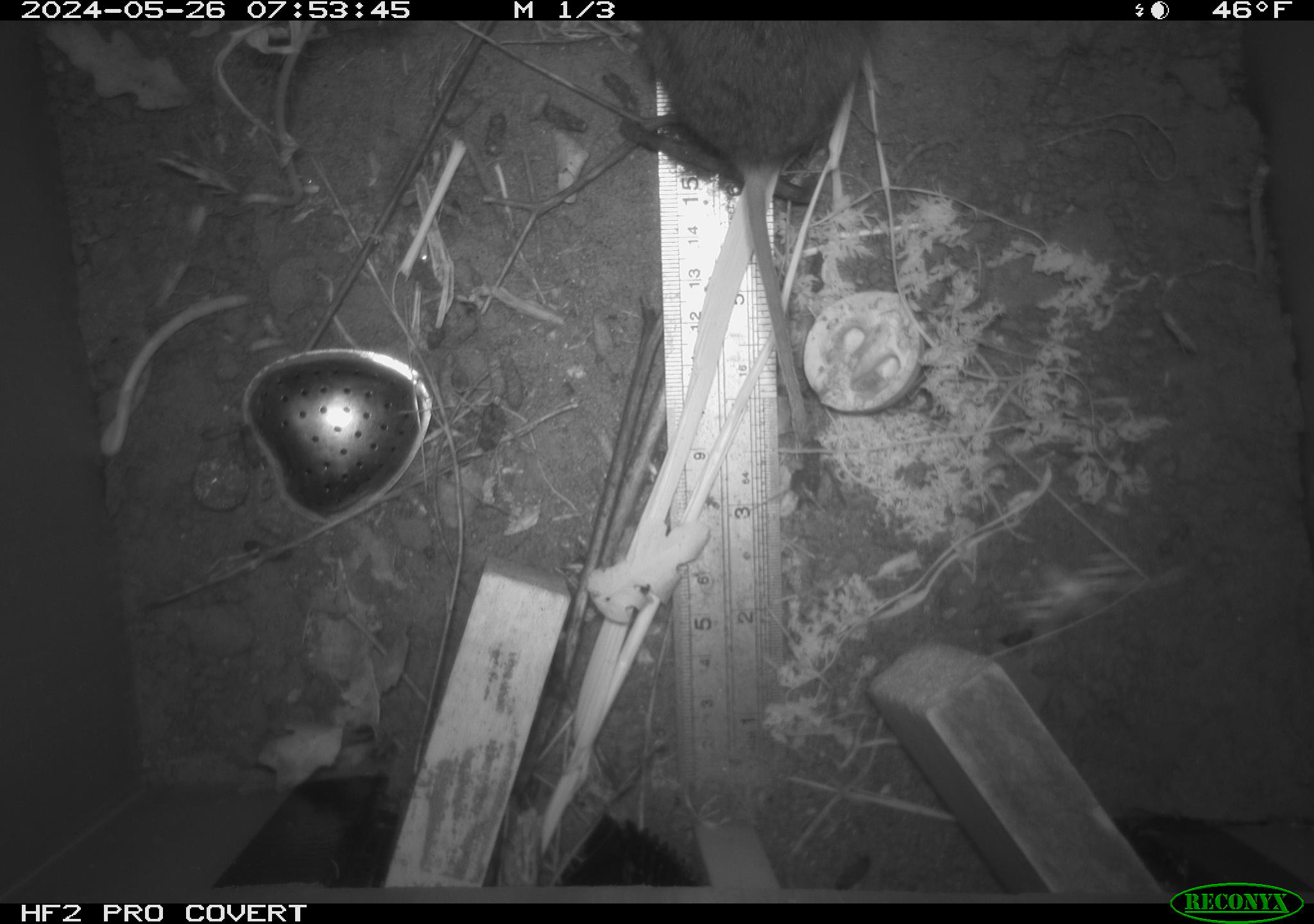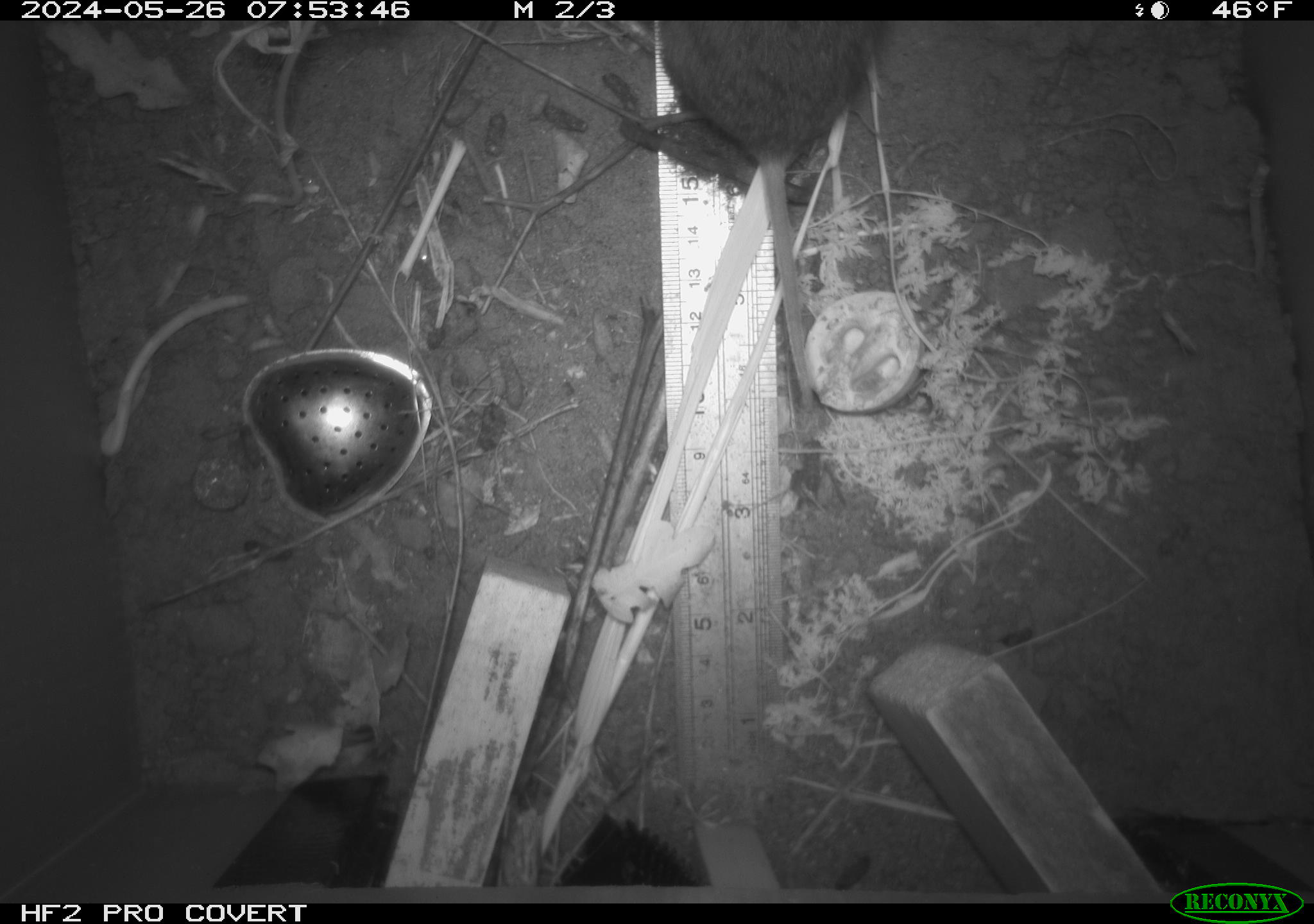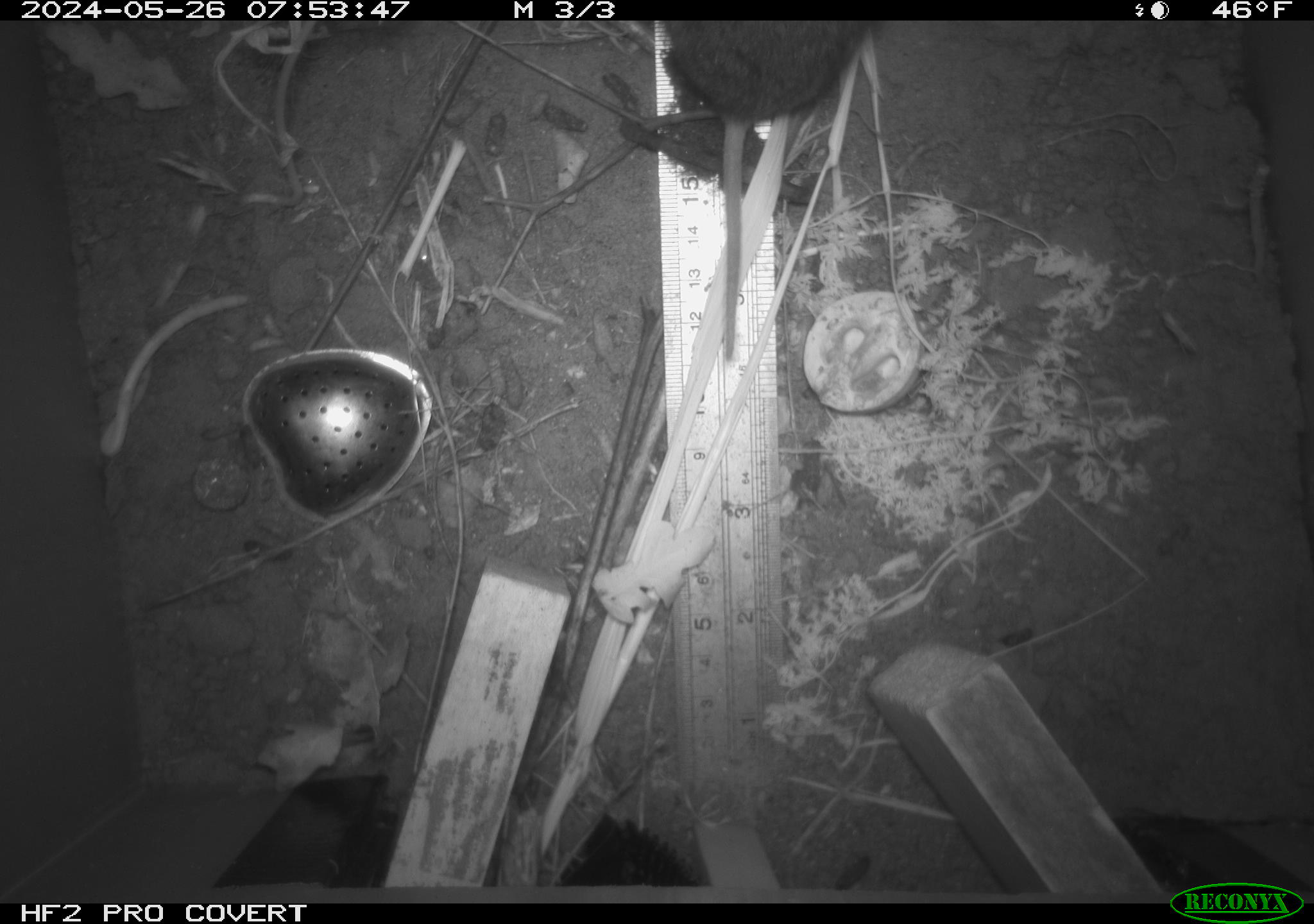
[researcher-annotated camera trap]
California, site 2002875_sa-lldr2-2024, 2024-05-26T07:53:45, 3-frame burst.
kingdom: Animalia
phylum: Chordata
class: Mammalia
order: Rodentia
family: Cricetidae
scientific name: Arvicolinae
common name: voles, lemmings, and muskrats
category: arvicolinae subfamily